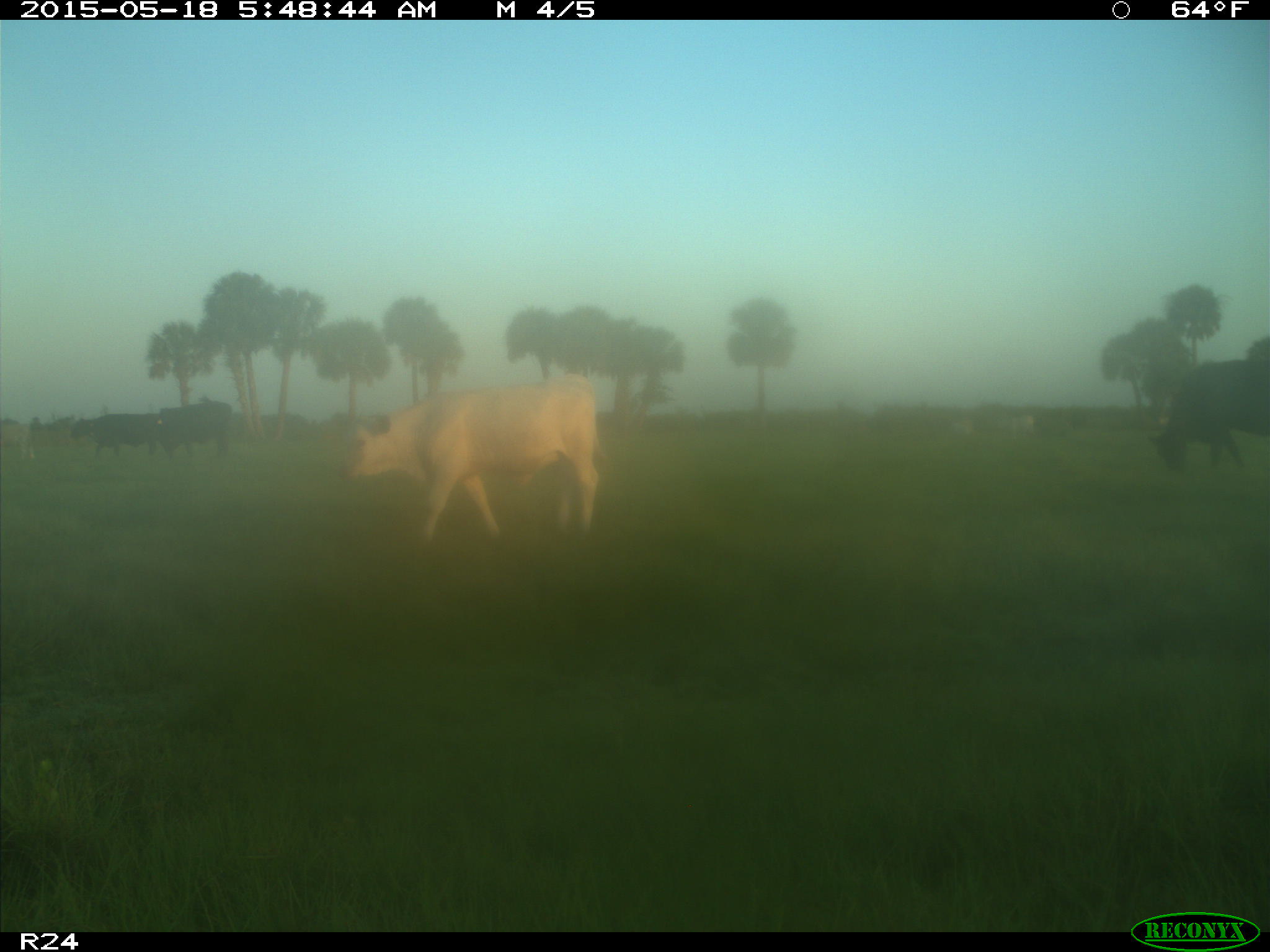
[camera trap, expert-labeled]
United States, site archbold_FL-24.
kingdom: Animalia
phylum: Chordata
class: Mammalia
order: Artiodactyla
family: Bovidae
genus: Bos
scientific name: Bos taurus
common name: domestic cow